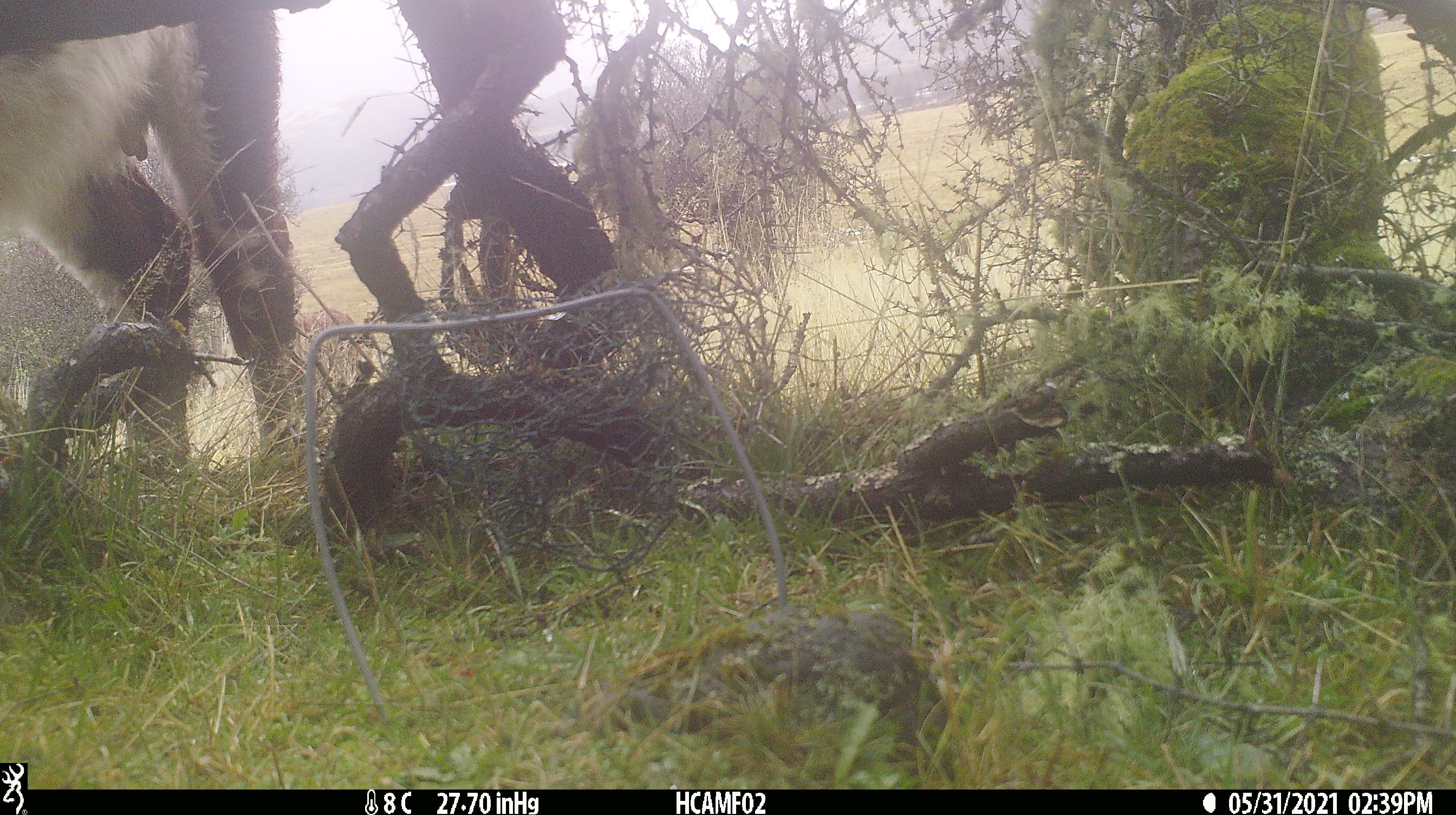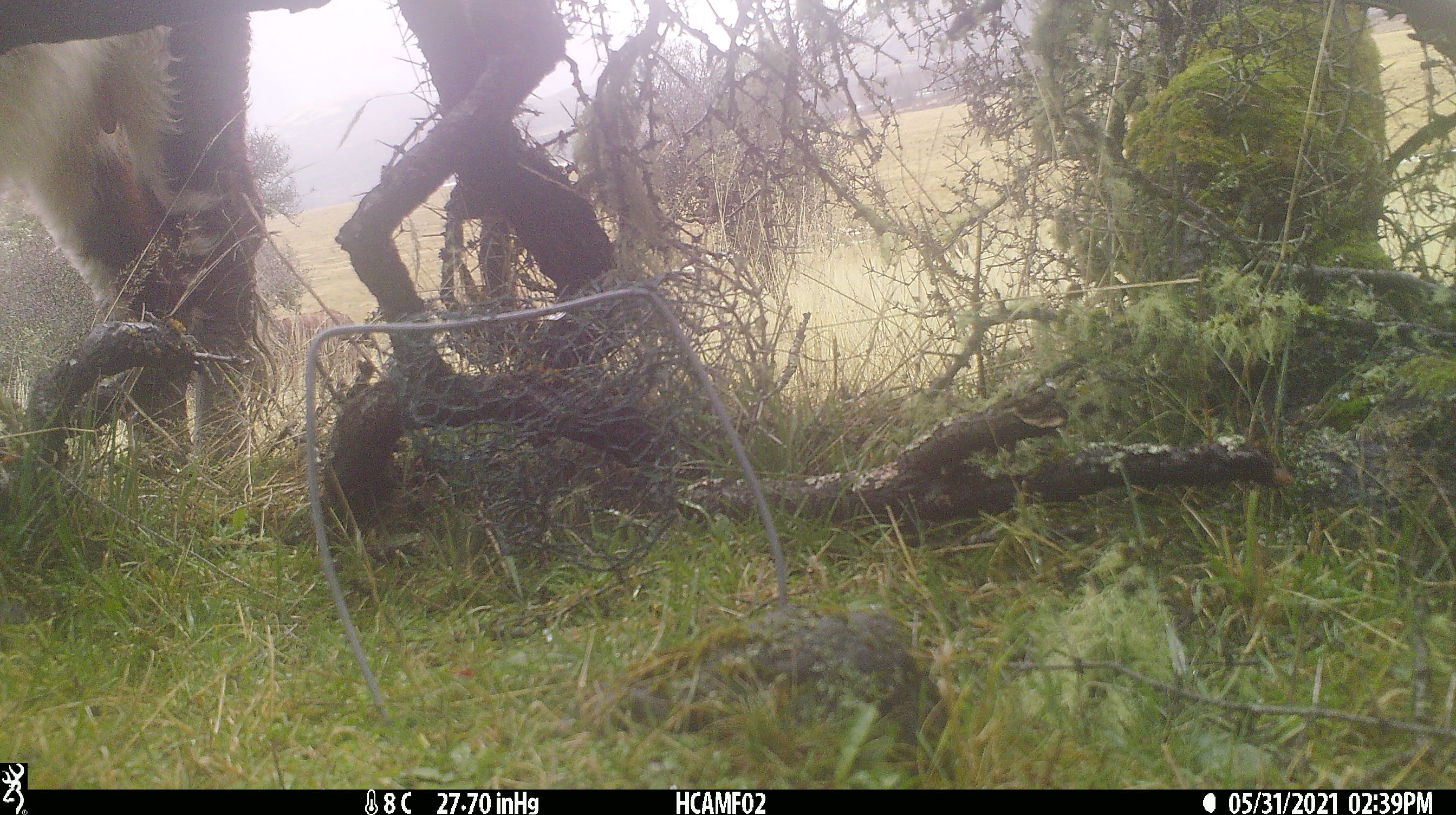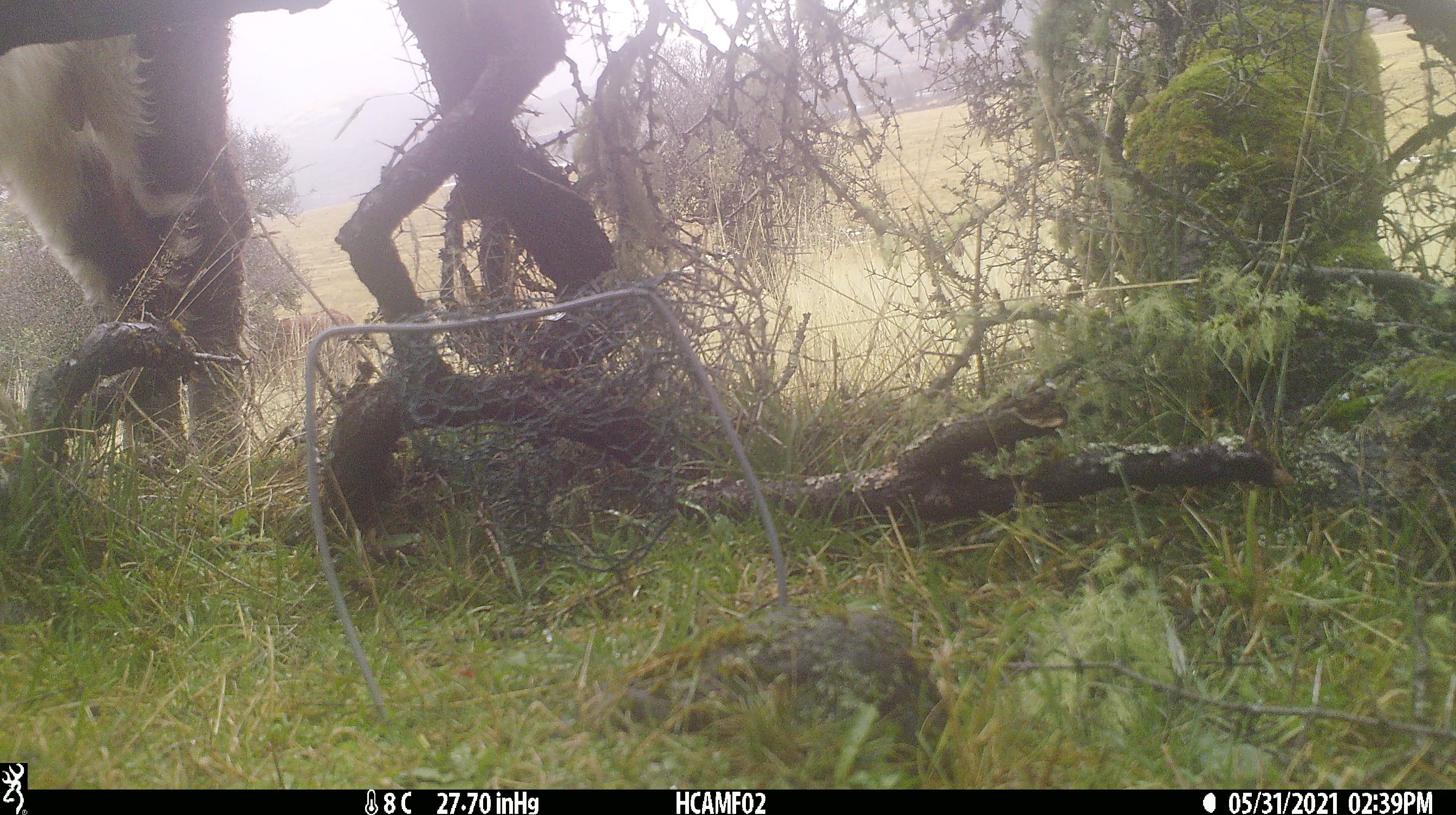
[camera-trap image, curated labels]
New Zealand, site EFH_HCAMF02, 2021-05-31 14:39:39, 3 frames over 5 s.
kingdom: Animalia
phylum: Chordata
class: Mammalia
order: Artiodactyla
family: Bovidae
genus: Bos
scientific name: Bos taurus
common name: domestic cow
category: cow